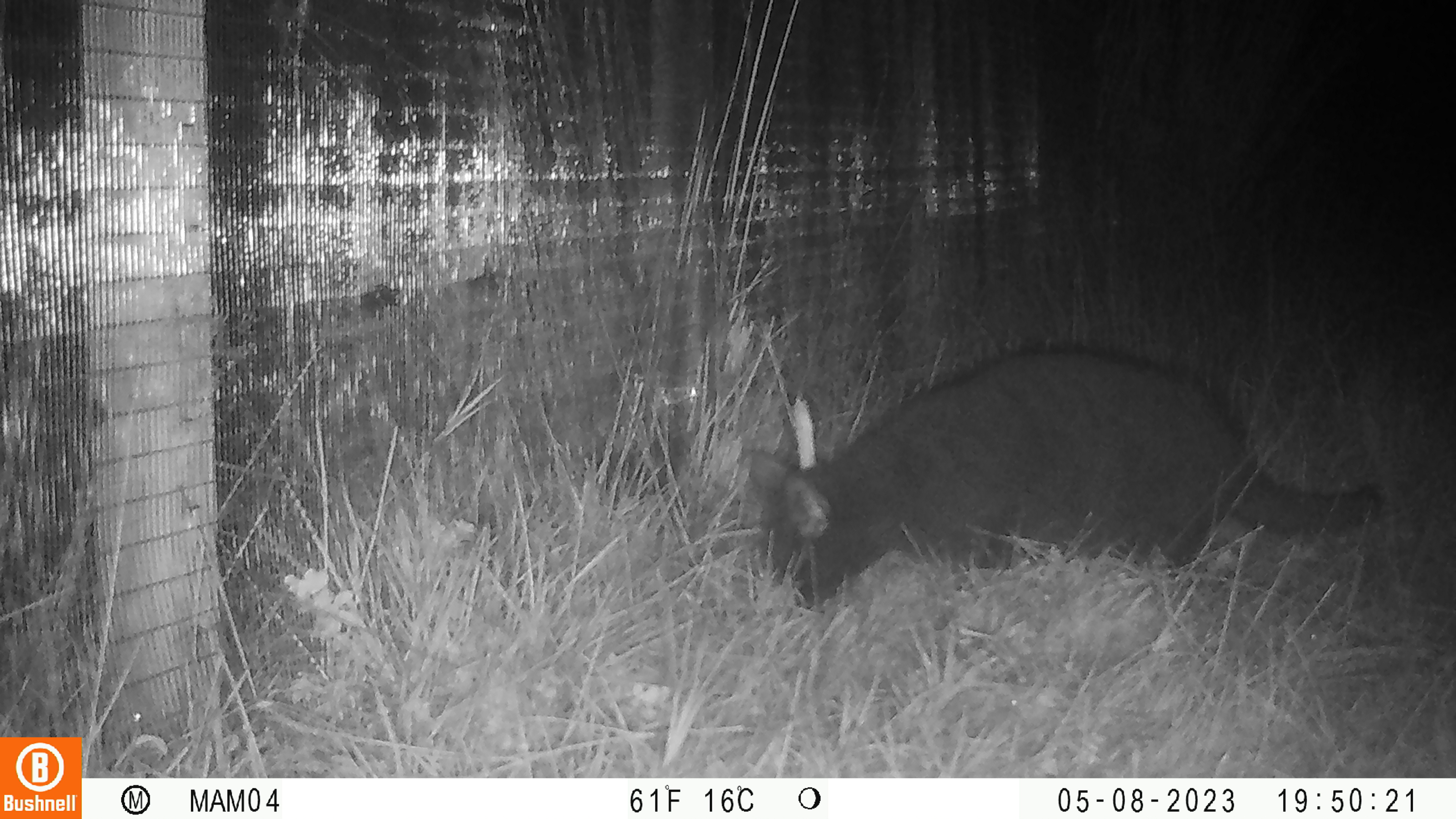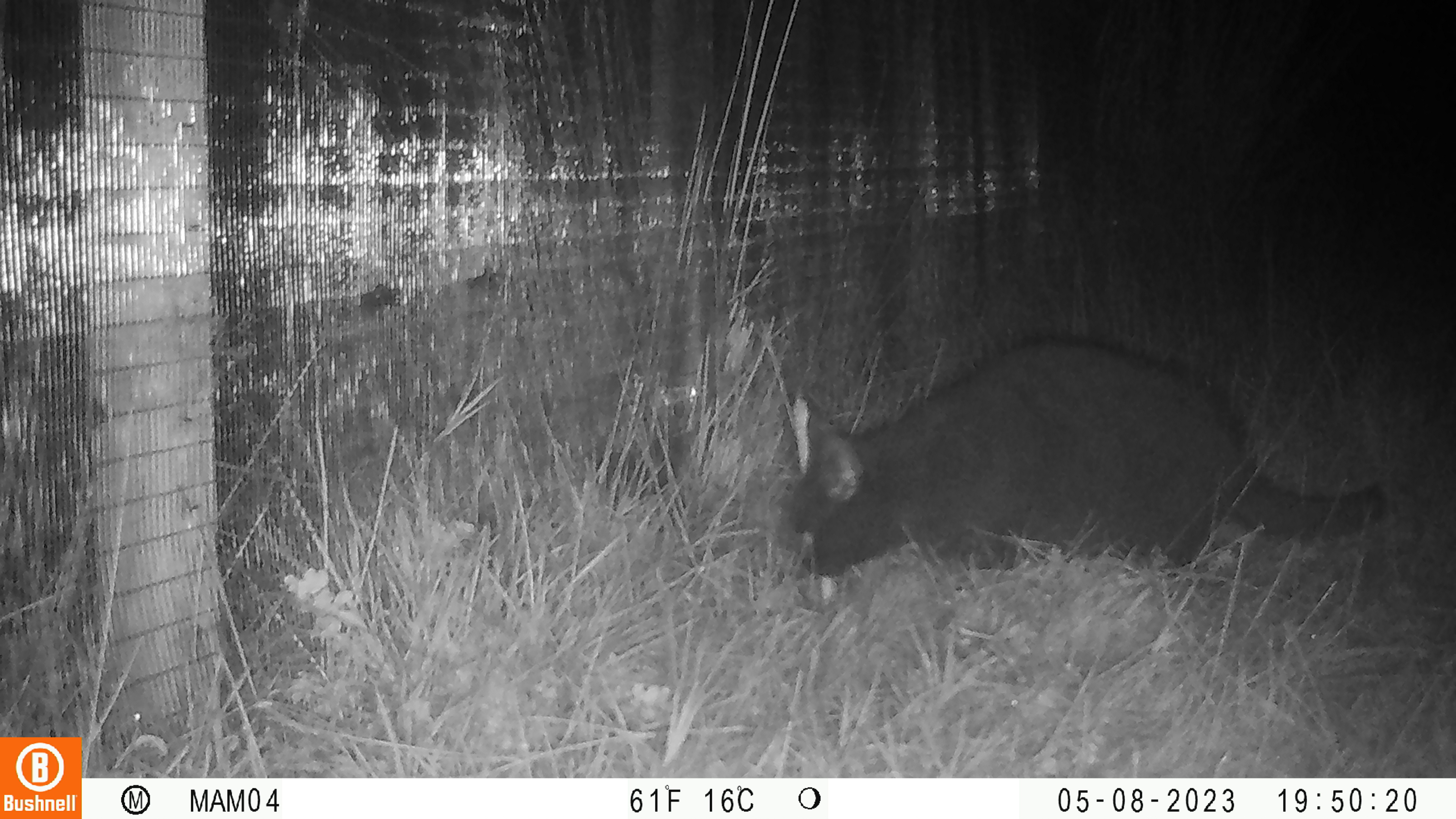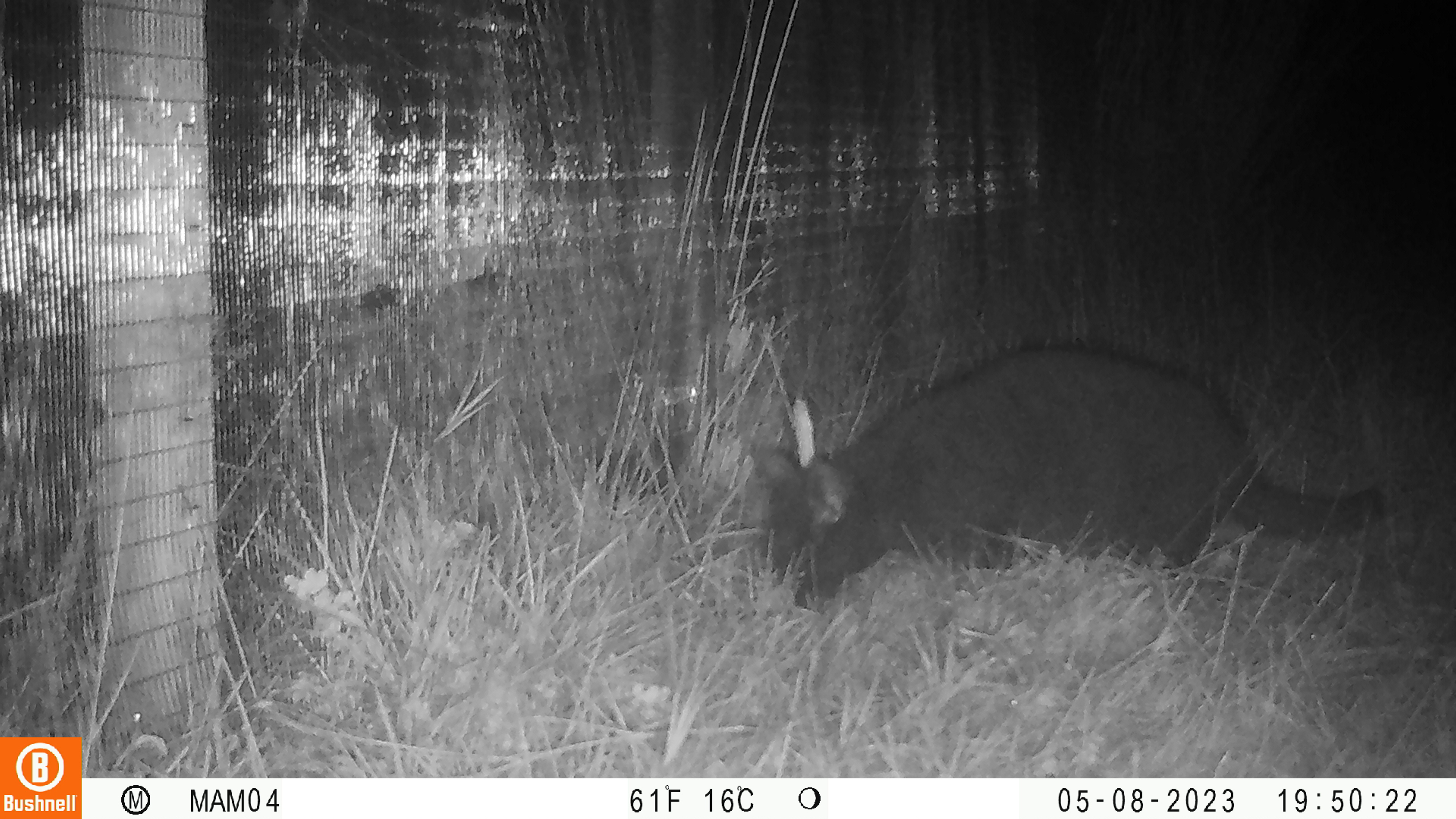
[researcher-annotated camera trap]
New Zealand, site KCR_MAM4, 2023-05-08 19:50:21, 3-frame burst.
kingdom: Animalia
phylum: Chordata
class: Mammalia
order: Carnivora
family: Felidae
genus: Felis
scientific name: Felis catus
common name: domestic cat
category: cat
Cat (domestic cat) (Felis catus).